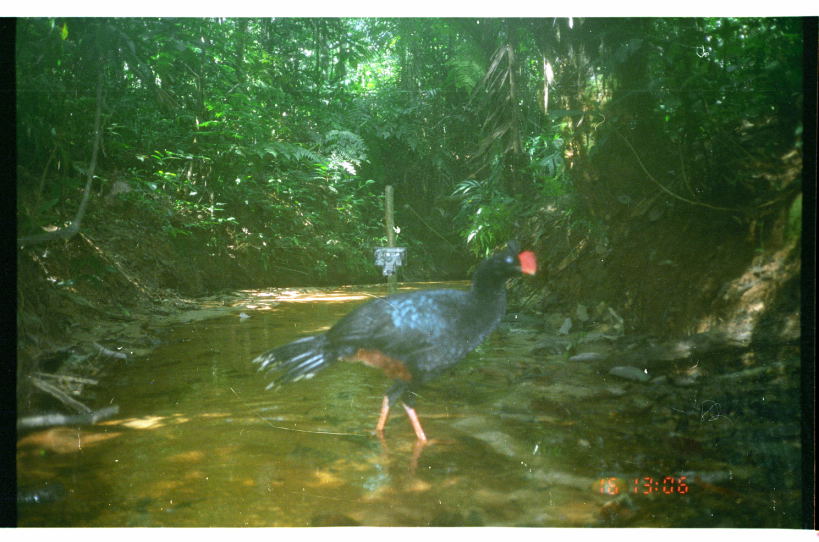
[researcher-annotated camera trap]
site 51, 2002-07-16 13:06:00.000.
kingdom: Animalia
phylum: Chordata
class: Aves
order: Galliformes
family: Cracidae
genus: Mitu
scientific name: Mitu tuberosum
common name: razor-billed curassow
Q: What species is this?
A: Mitu tuberosum (razor-billed curassow).